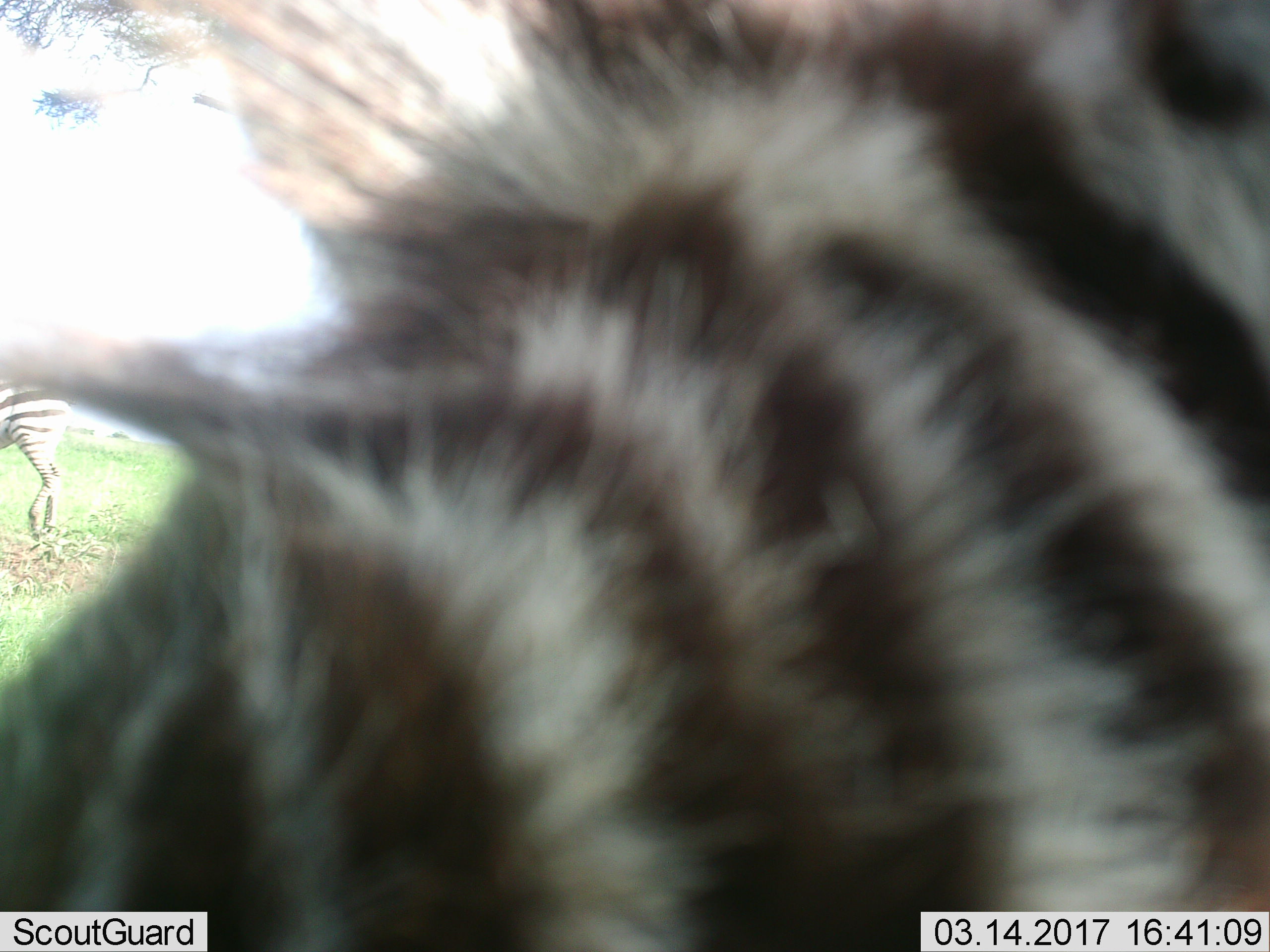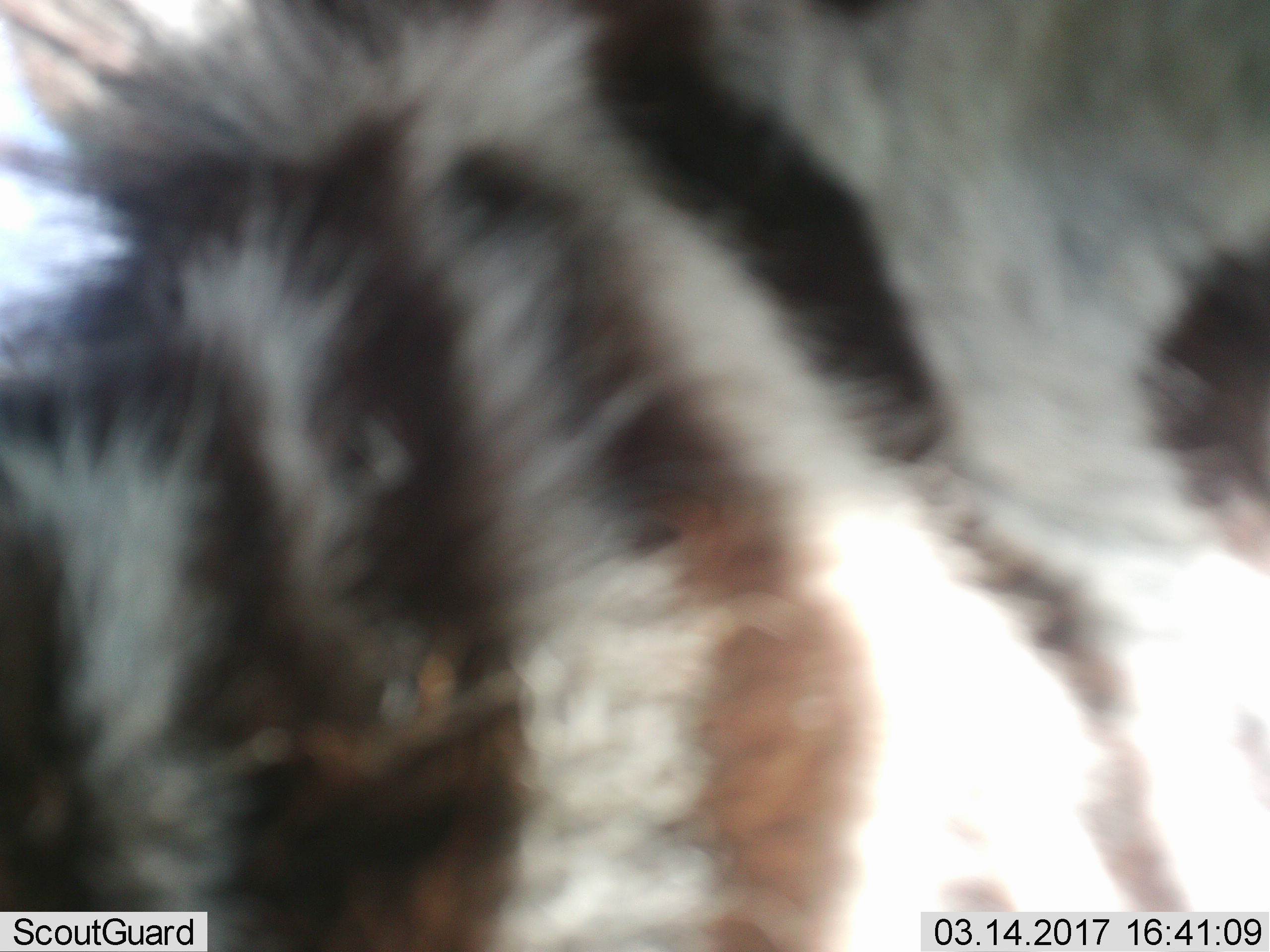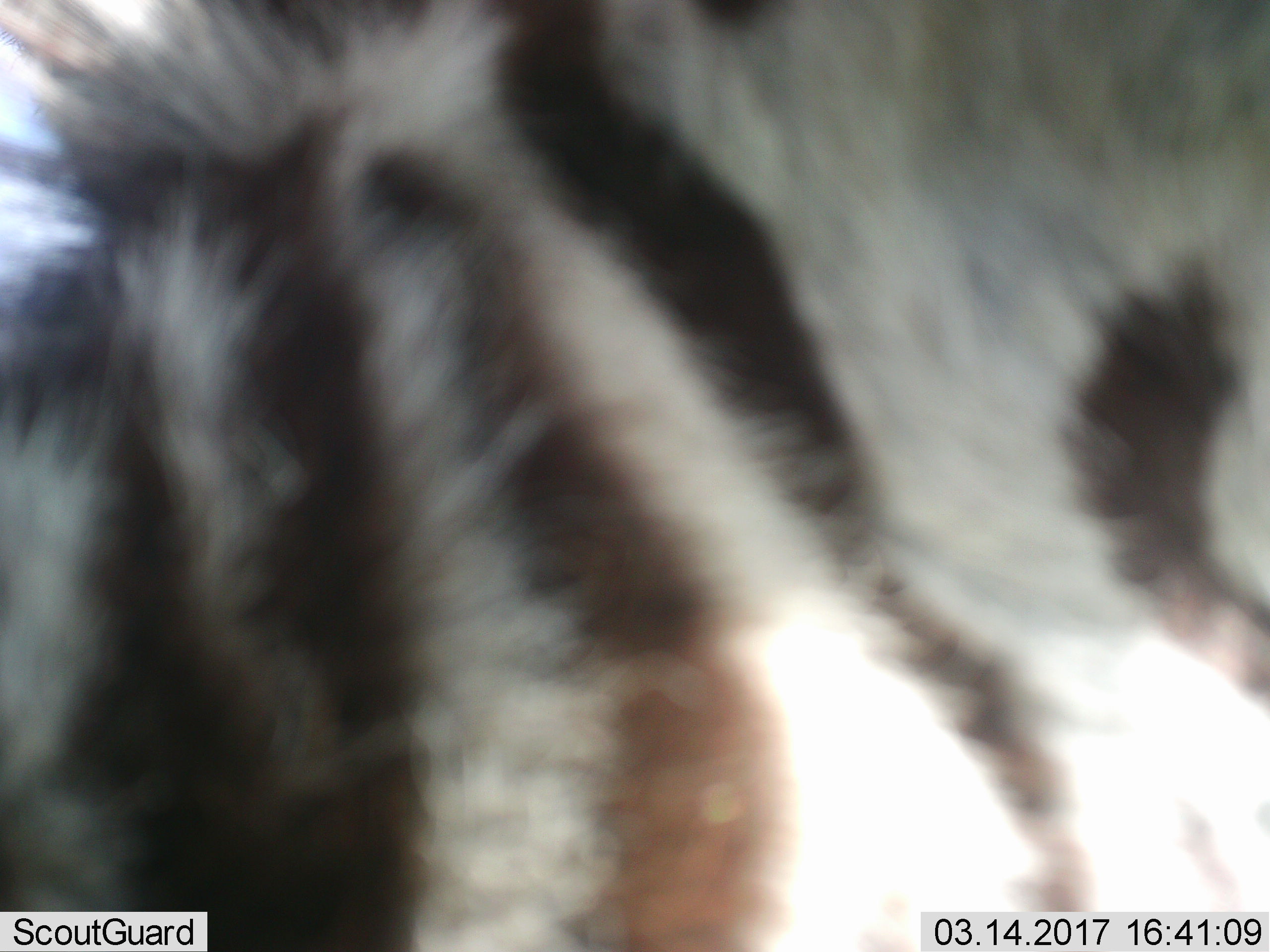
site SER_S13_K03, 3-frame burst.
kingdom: Animalia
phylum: Chordata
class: Mammalia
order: Perissodactyla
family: Equidae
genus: Equus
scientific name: Equus quagga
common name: plains zebra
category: zebraplains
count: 2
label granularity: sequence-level